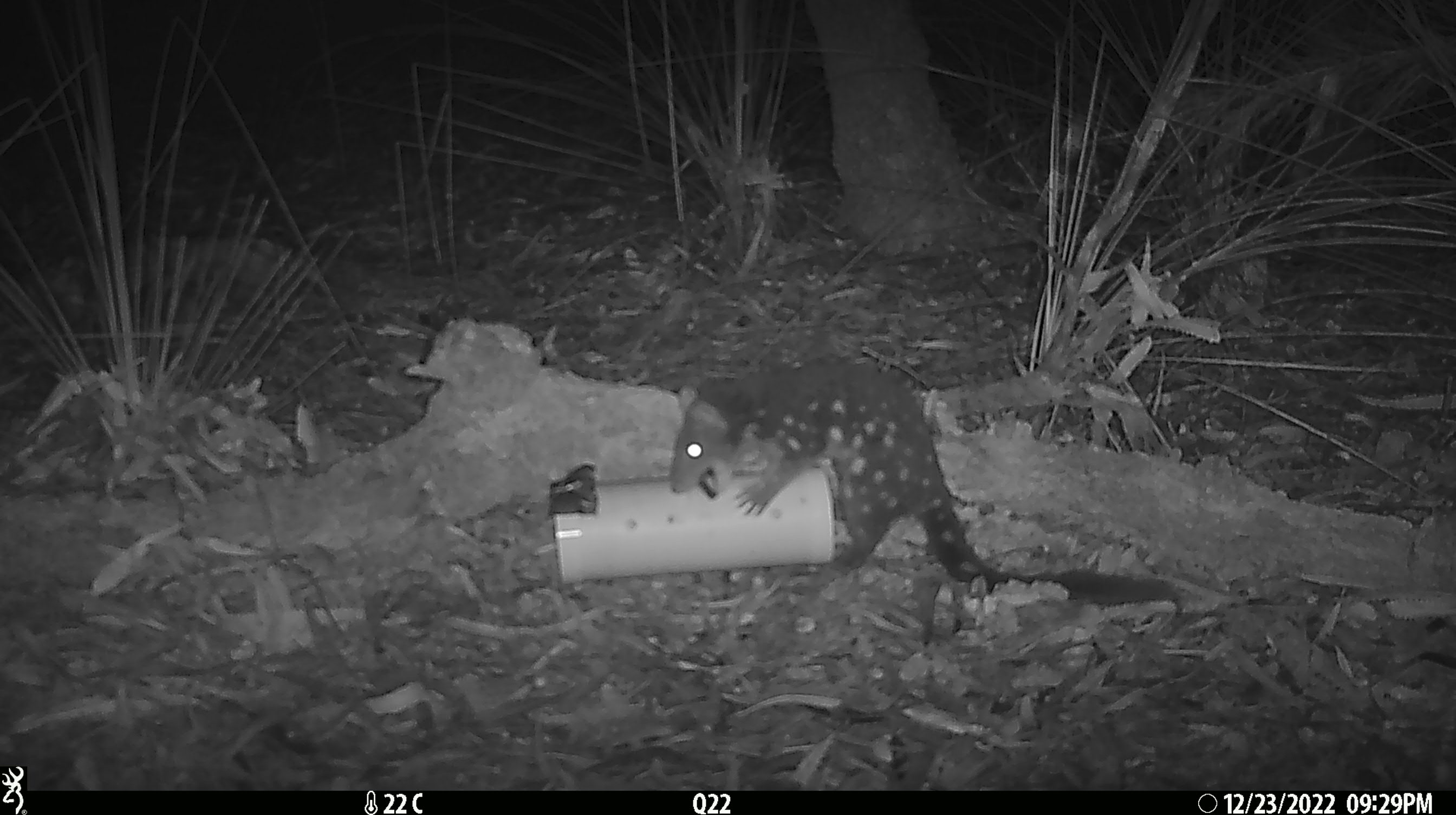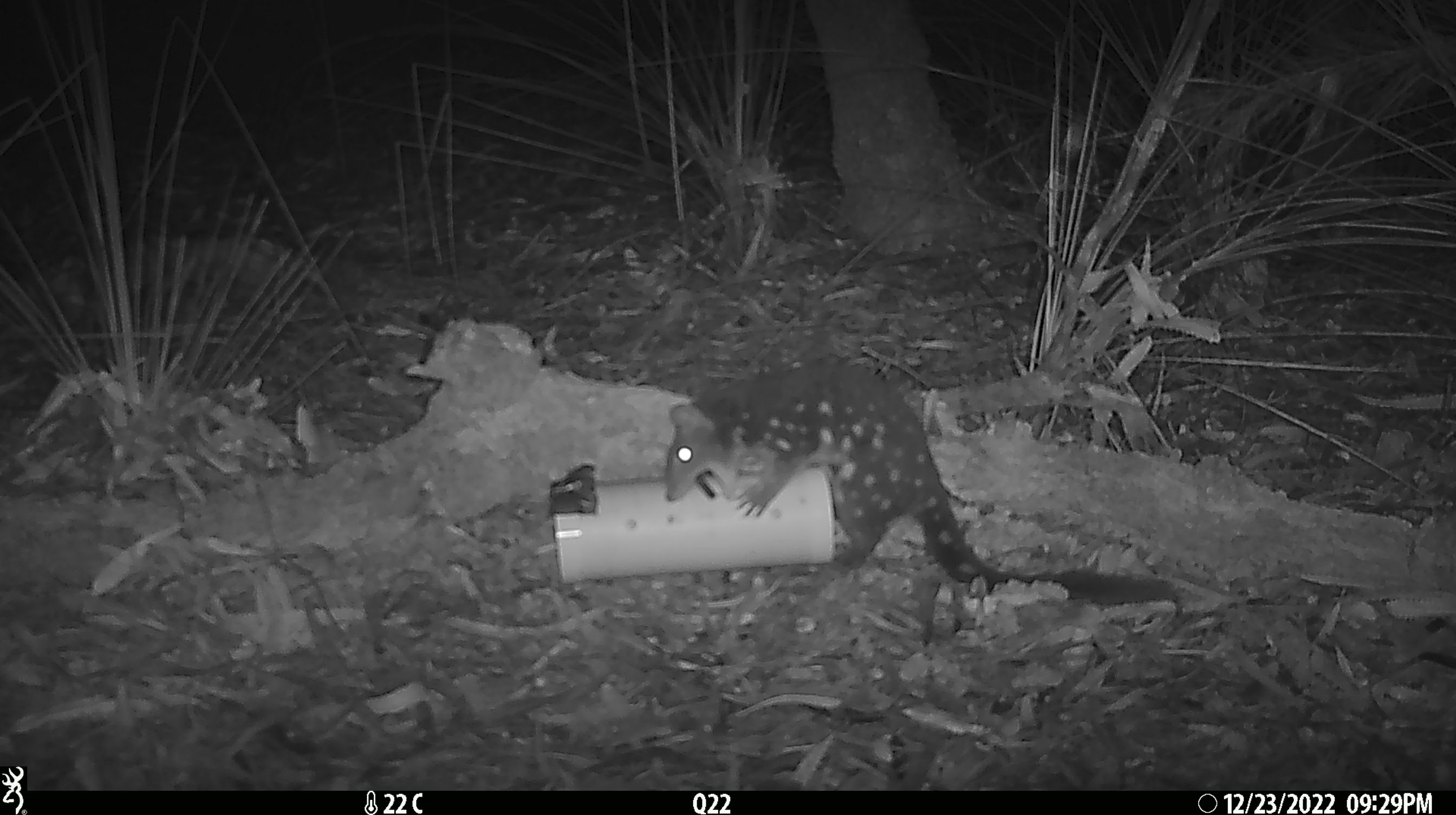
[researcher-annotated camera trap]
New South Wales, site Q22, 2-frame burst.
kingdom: Animalia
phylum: Chordata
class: Mammalia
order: Dasyuromorphia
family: Dasyuridae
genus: Dasyurus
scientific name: Dasyurus maculatus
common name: spotted-tailed quoll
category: quoll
Quoll (spotted-tailed quoll) (Dasyurus maculatus).